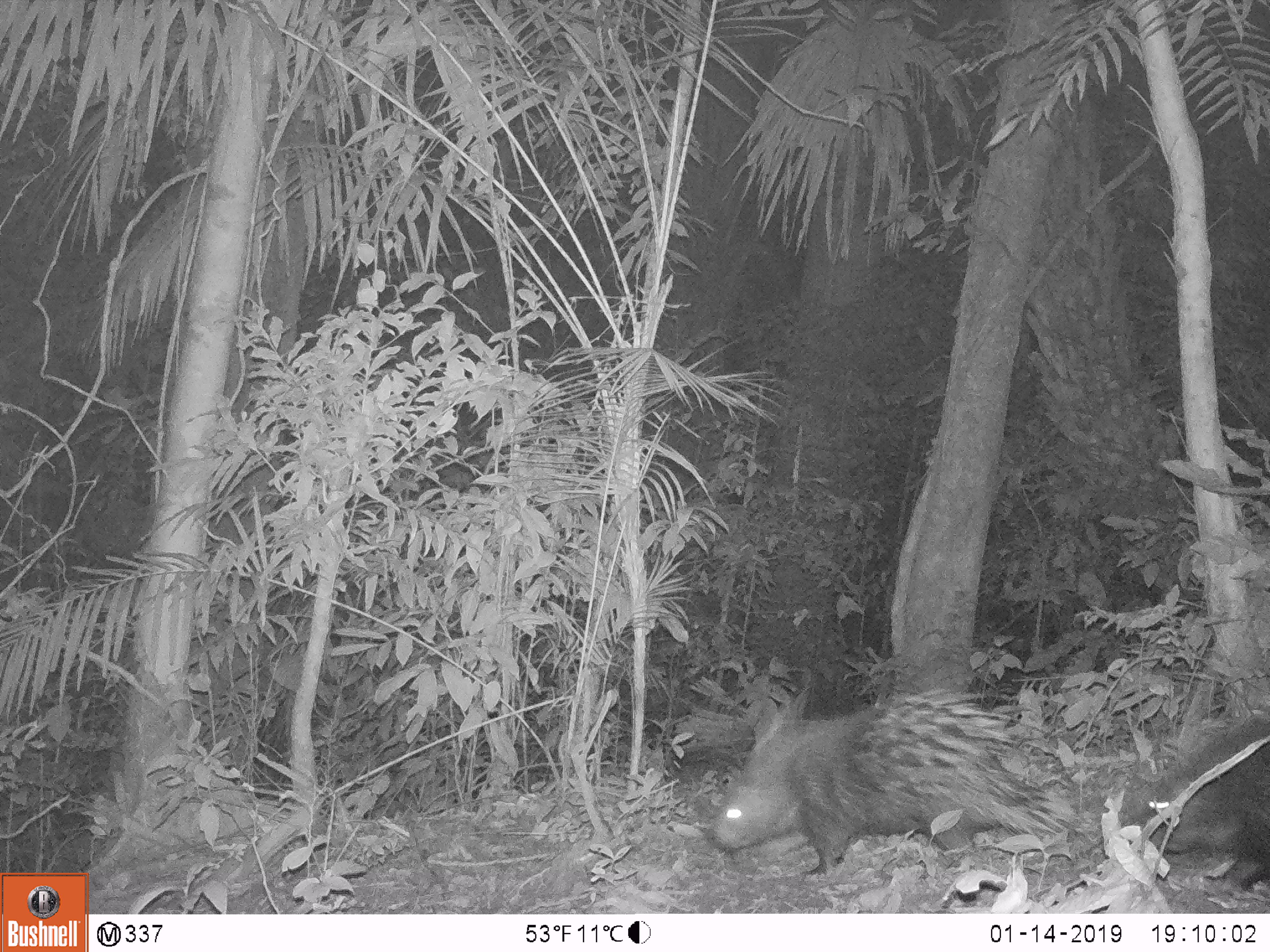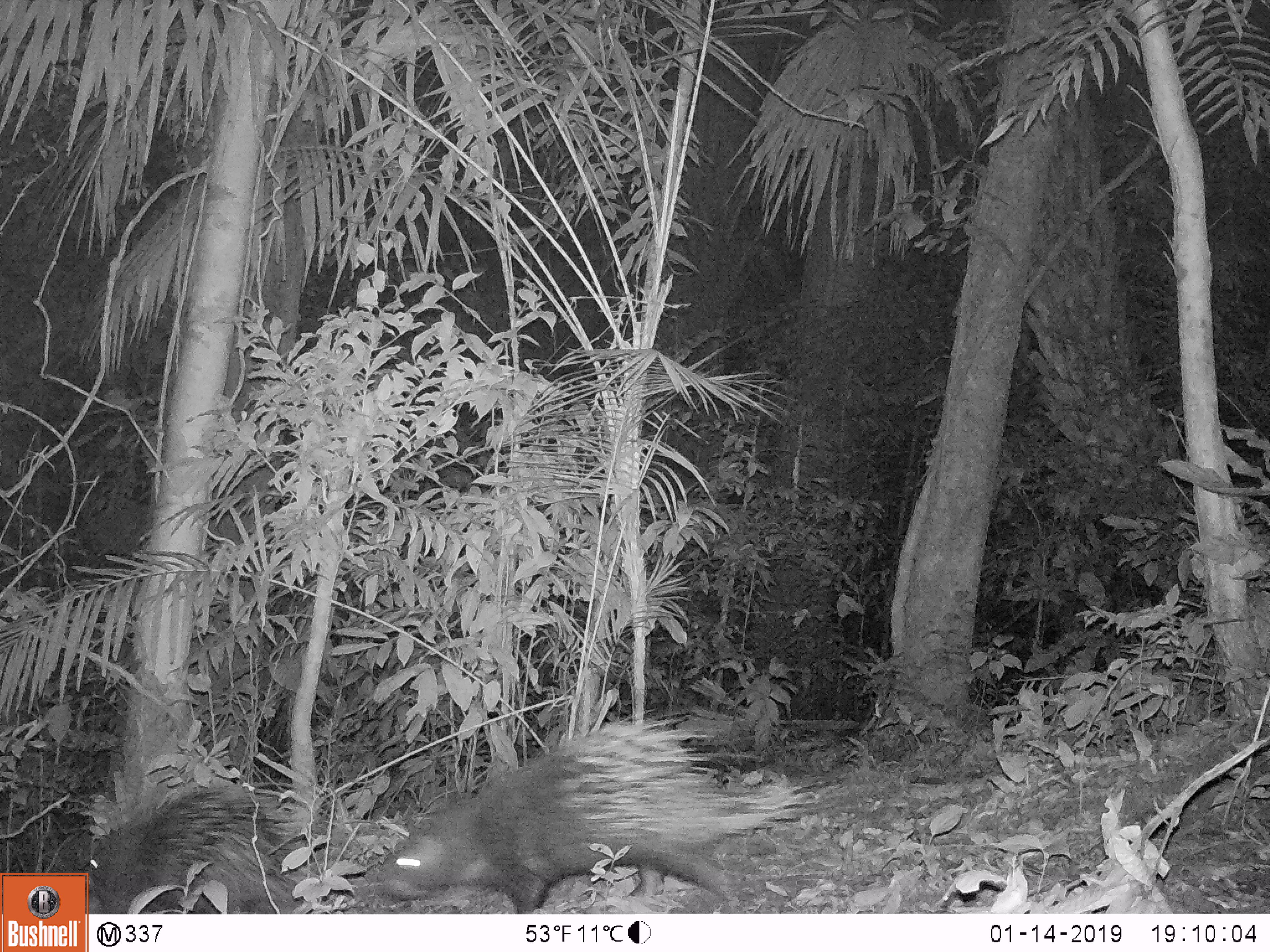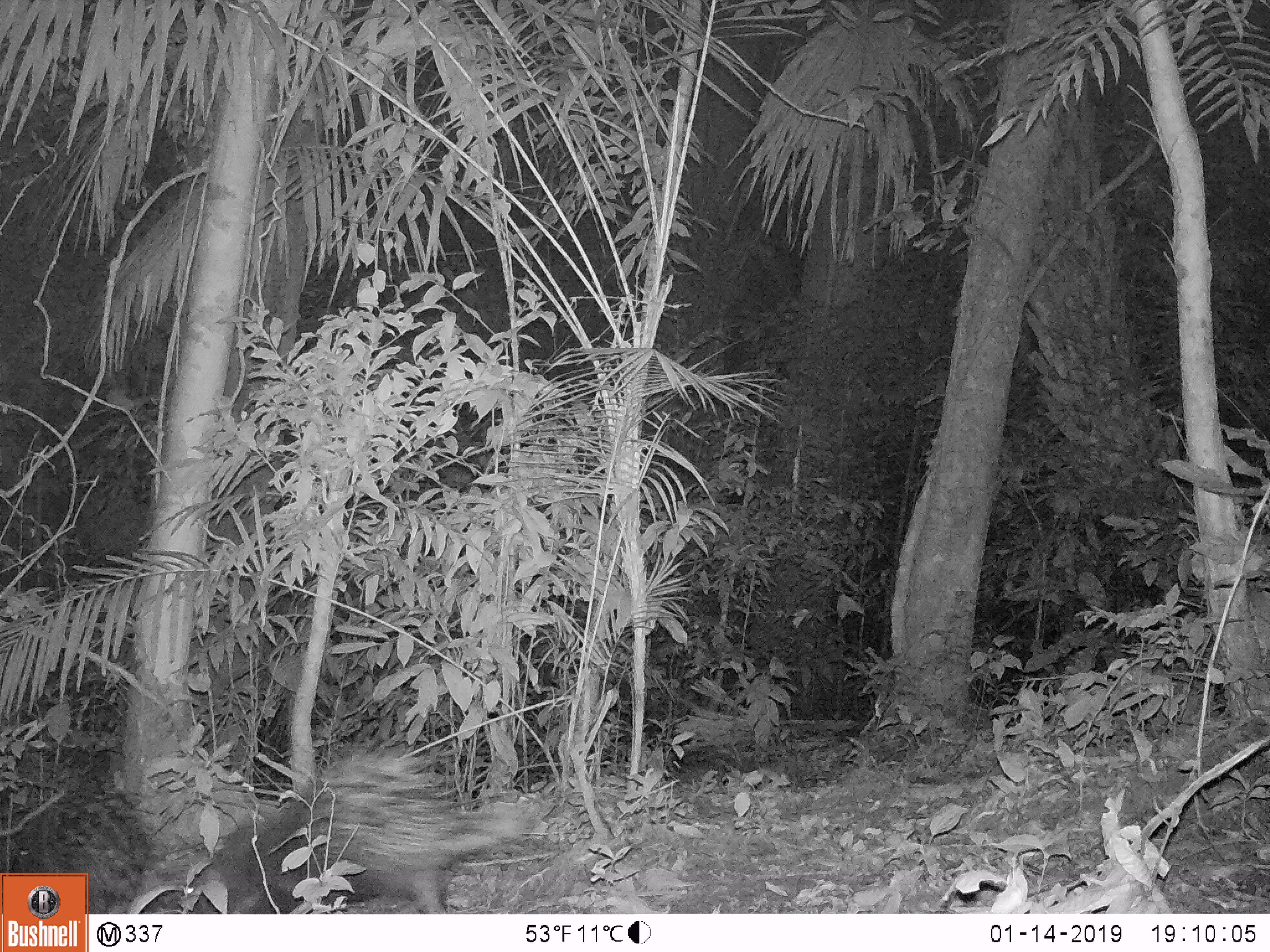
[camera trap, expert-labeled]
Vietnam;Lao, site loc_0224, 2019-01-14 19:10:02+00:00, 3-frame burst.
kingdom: Animalia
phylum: Chordata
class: Mammalia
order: Rodentia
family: Hystricidae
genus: Hystrix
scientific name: Hystrix brachyura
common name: malayan porcupine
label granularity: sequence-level